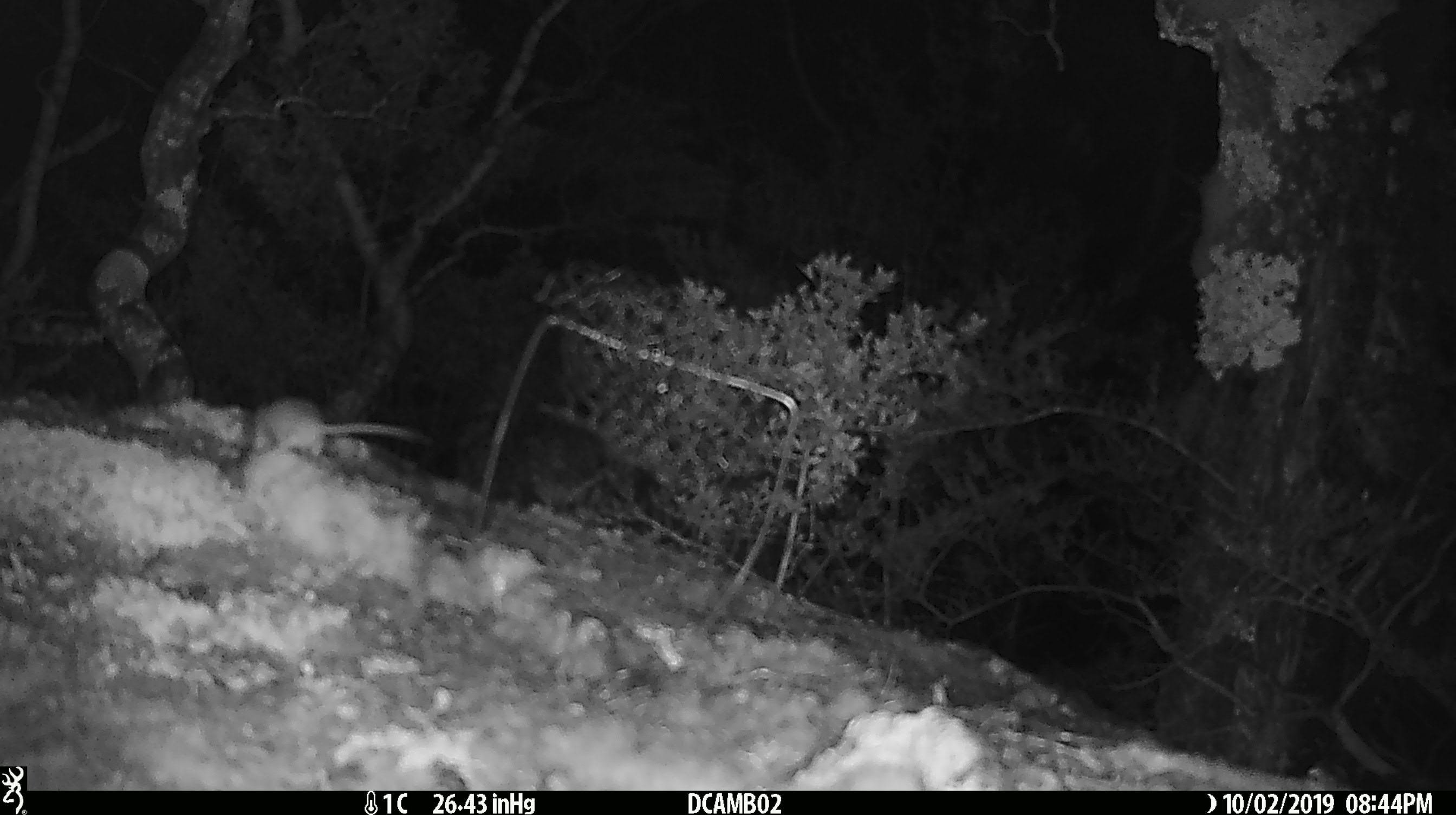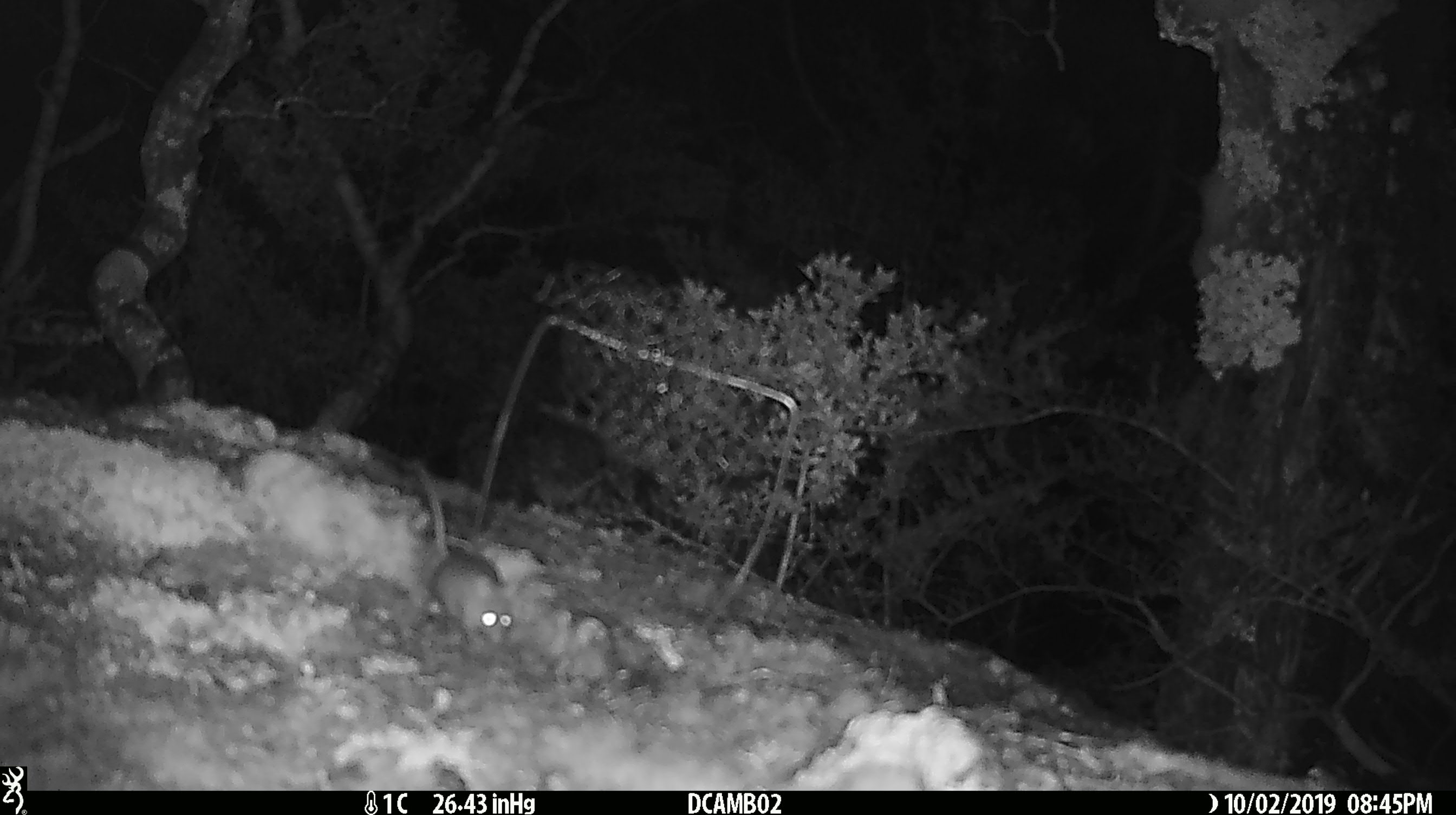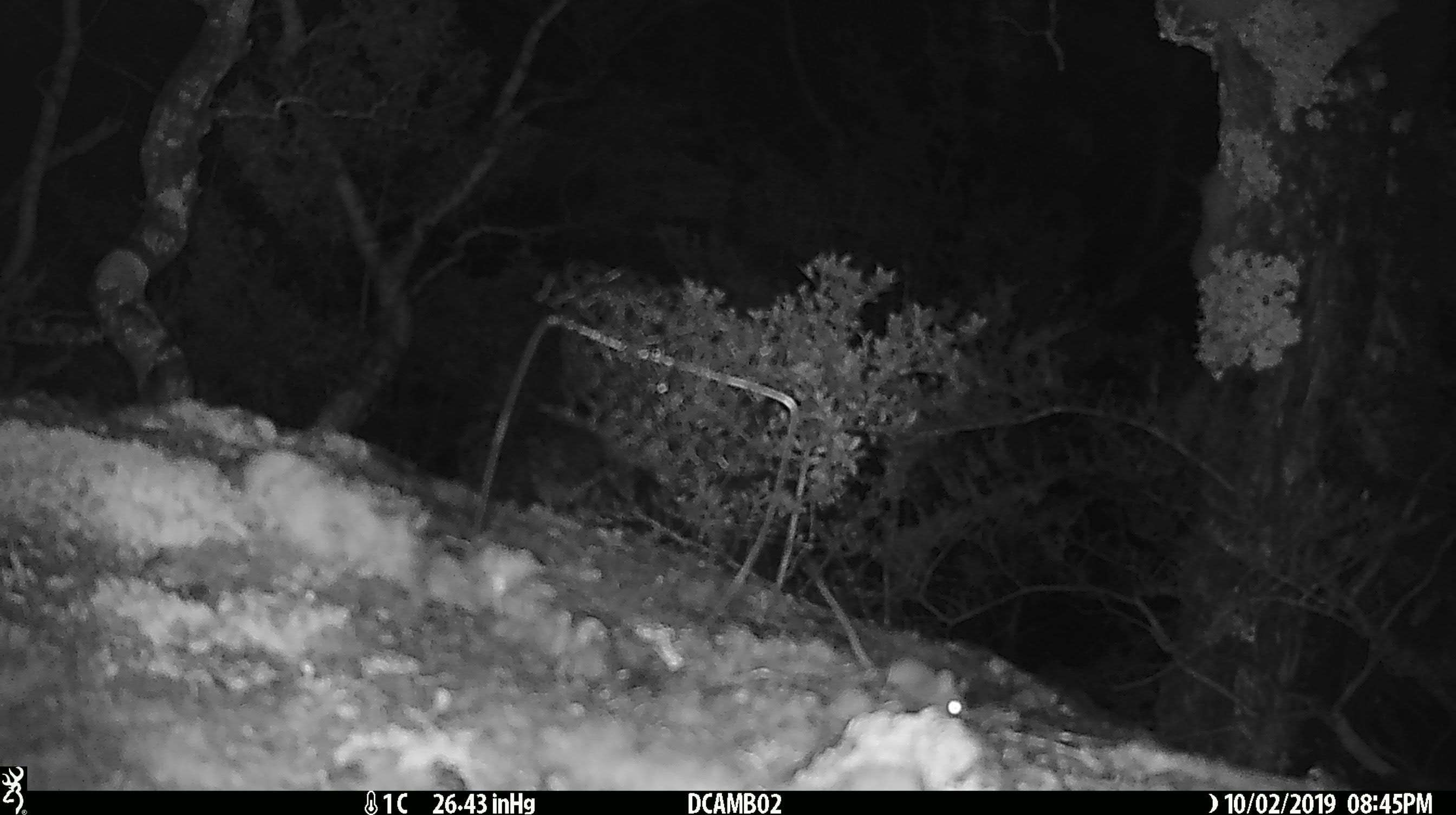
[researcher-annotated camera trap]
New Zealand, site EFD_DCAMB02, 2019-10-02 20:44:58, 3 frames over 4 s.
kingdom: Animalia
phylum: Chordata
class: Mammalia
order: Rodentia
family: Muridae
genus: Mus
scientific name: Mus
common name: mouse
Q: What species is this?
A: Mouse (Mus).